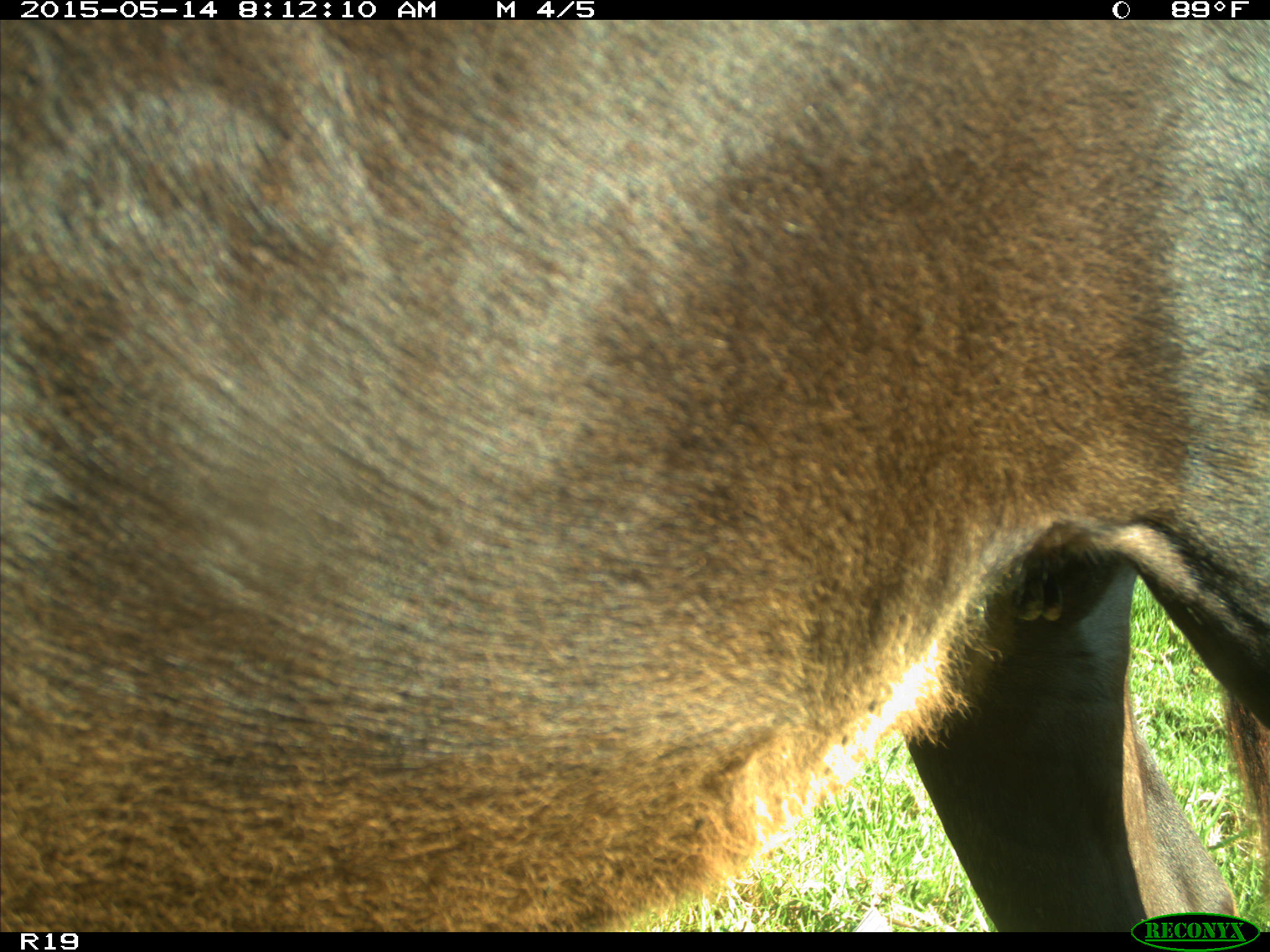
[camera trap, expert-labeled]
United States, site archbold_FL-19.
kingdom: Animalia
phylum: Chordata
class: Mammalia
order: Artiodactyla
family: Bovidae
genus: Bos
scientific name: Bos taurus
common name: domestic cow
Bos taurus (domestic cow).